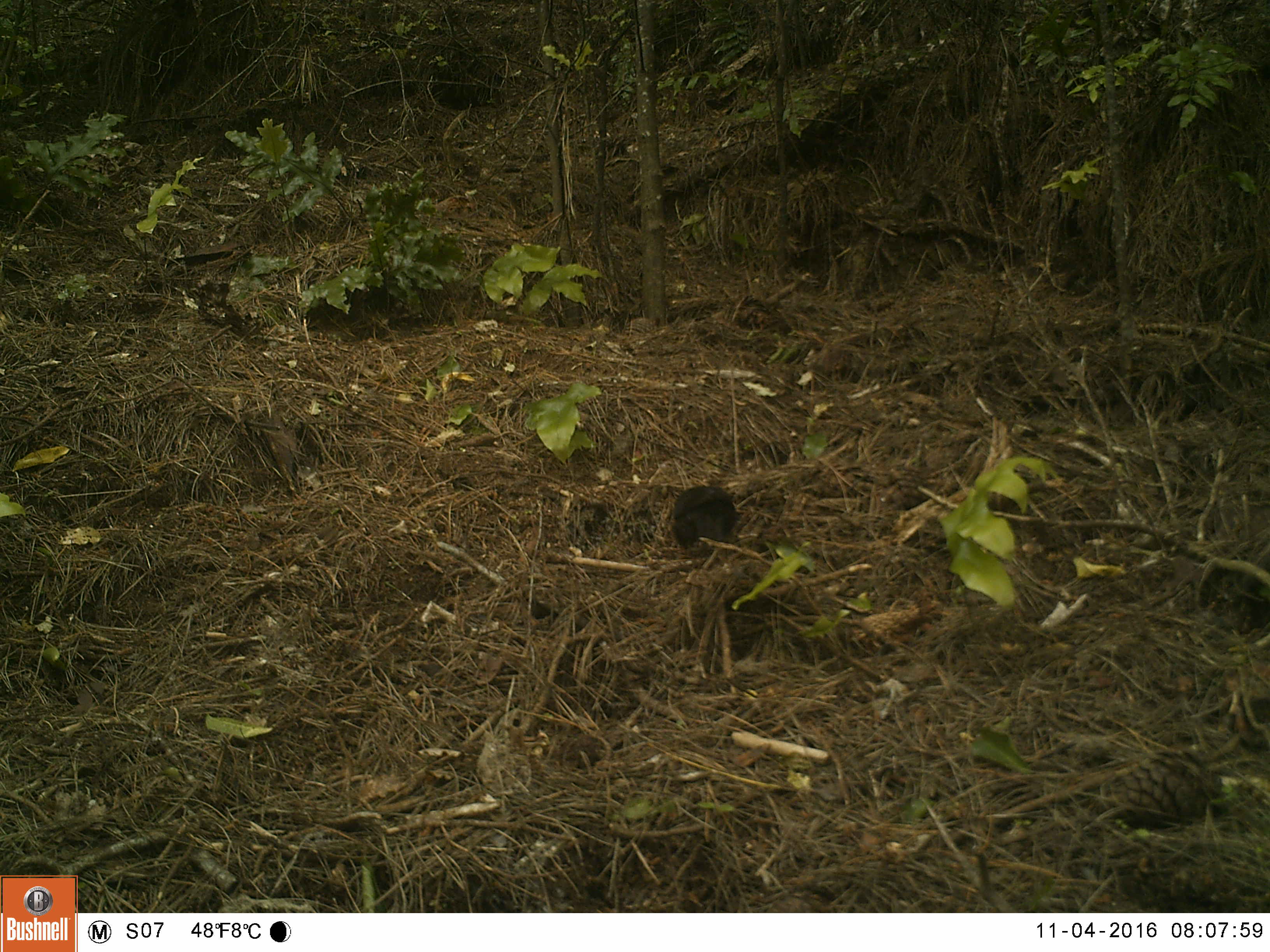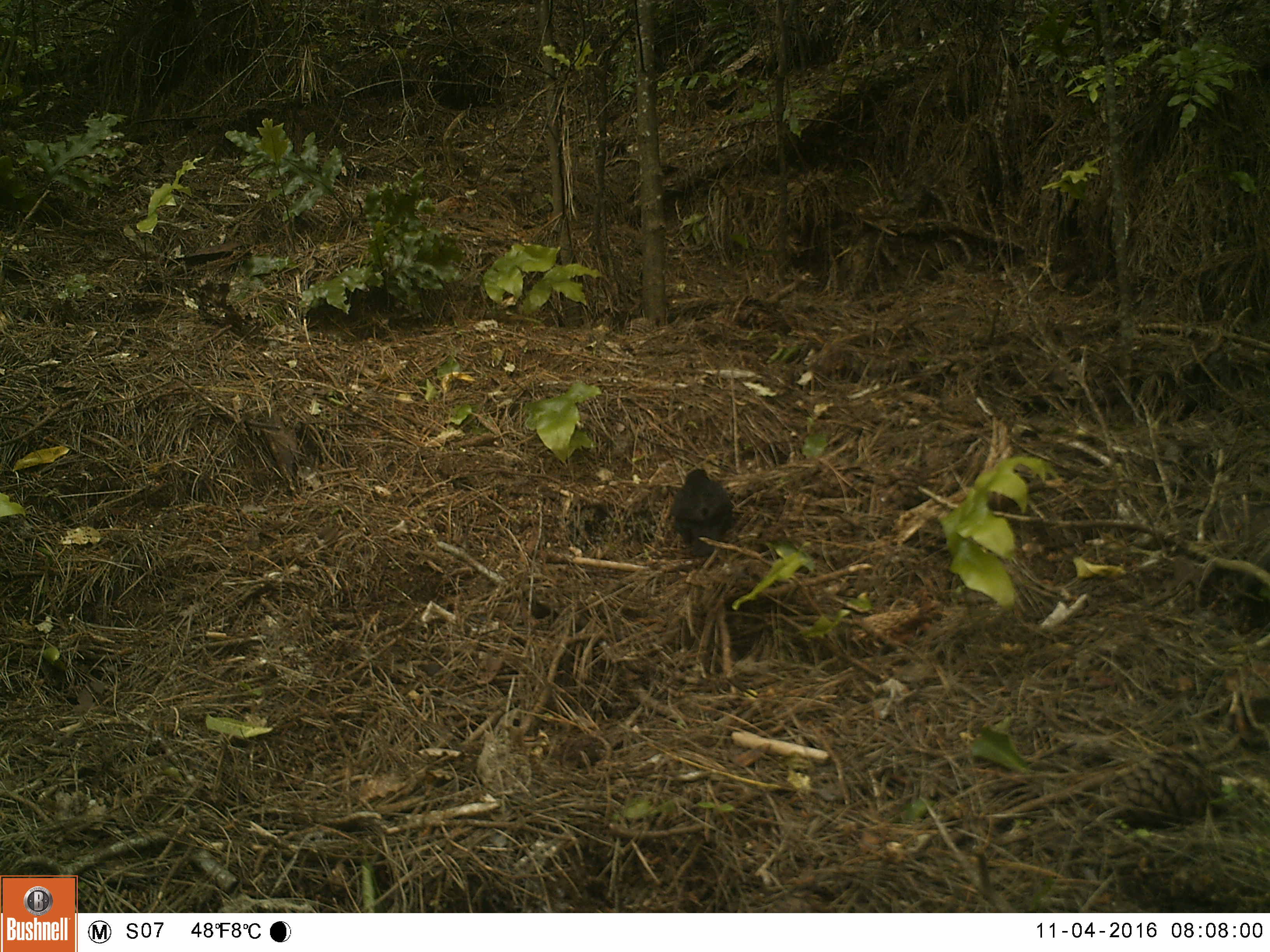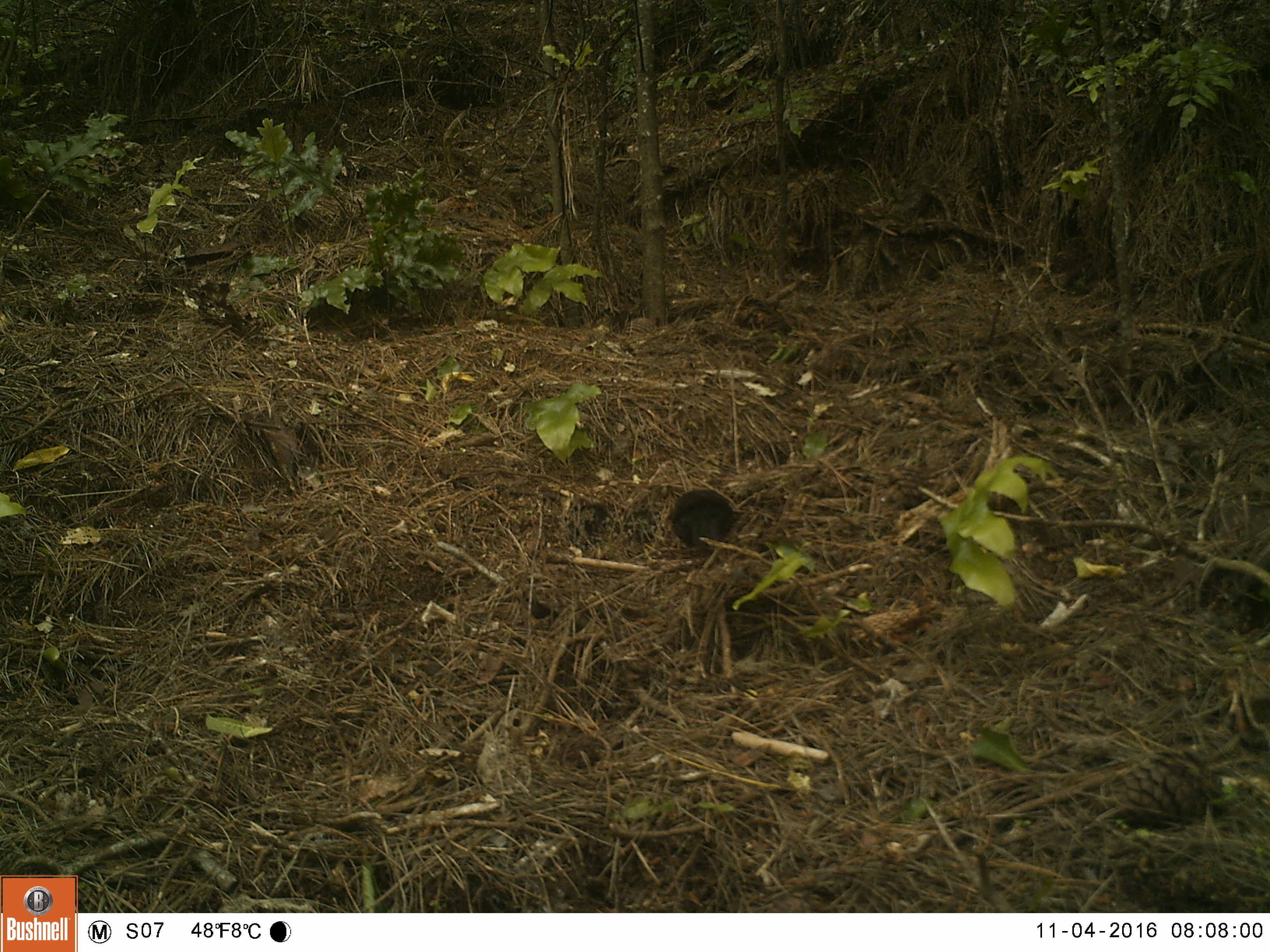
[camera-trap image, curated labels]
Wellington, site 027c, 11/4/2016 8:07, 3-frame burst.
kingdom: Animalia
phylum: Chordata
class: Aves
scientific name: Aves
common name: bird